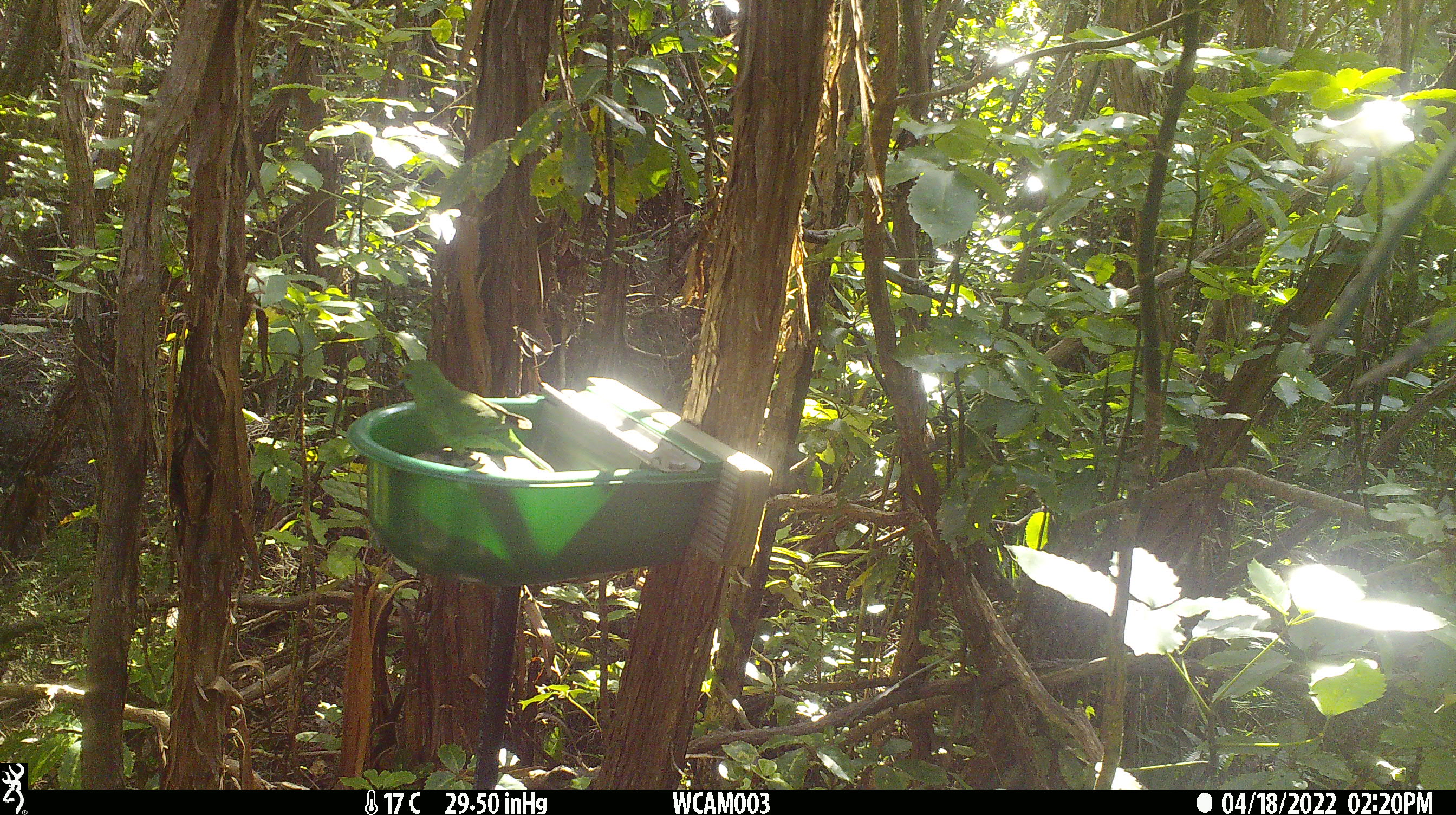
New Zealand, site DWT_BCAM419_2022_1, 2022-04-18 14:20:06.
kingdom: Animalia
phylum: Chordata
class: Aves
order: Psittaciformes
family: Psittaculidae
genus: Cyanoramphus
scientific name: Cyanoramphus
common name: parakeet